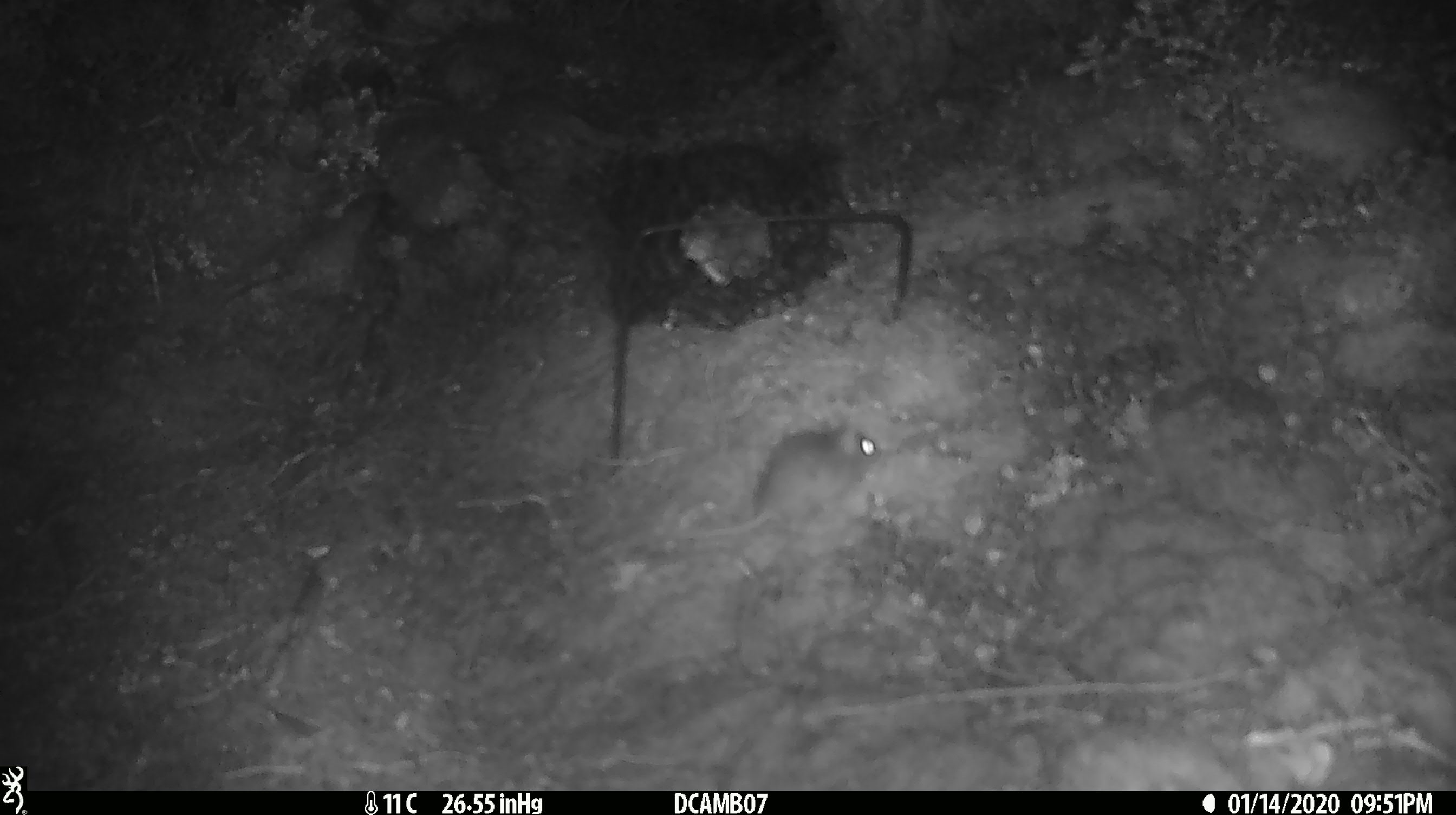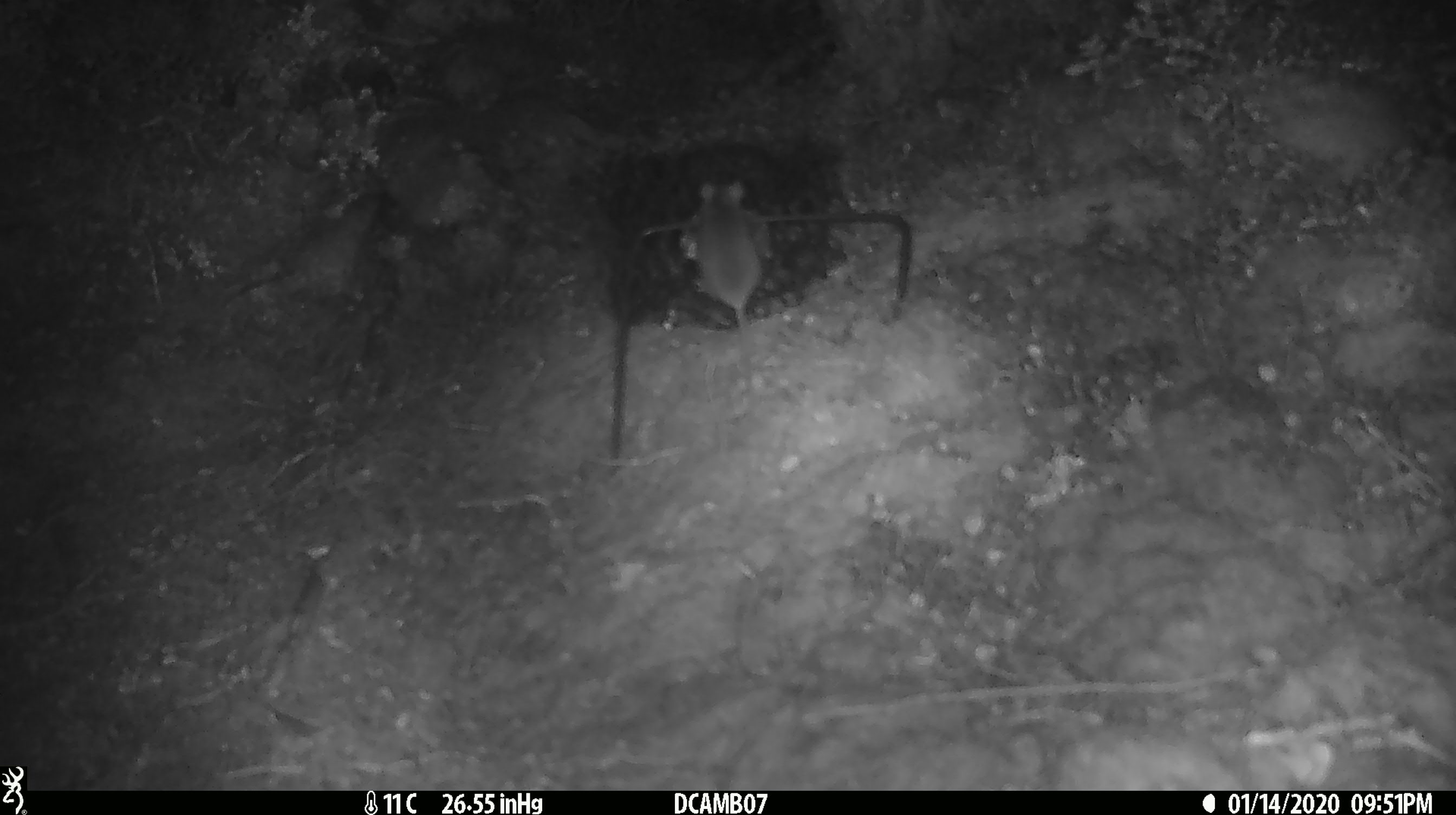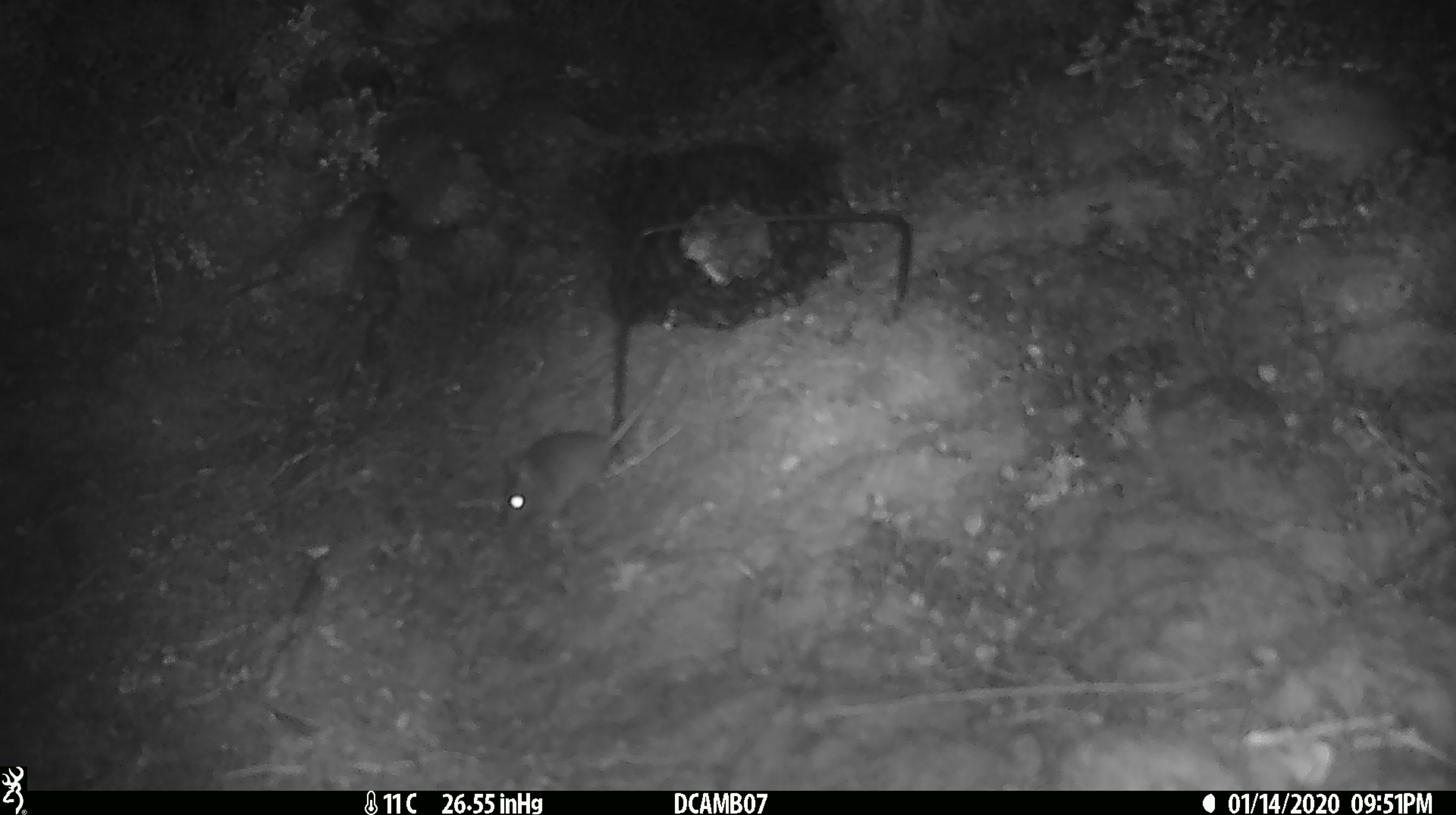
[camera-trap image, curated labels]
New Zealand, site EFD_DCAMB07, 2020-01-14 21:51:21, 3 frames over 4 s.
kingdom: Animalia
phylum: Chordata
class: Mammalia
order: Rodentia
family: Muridae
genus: Mus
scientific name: Mus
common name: mouse